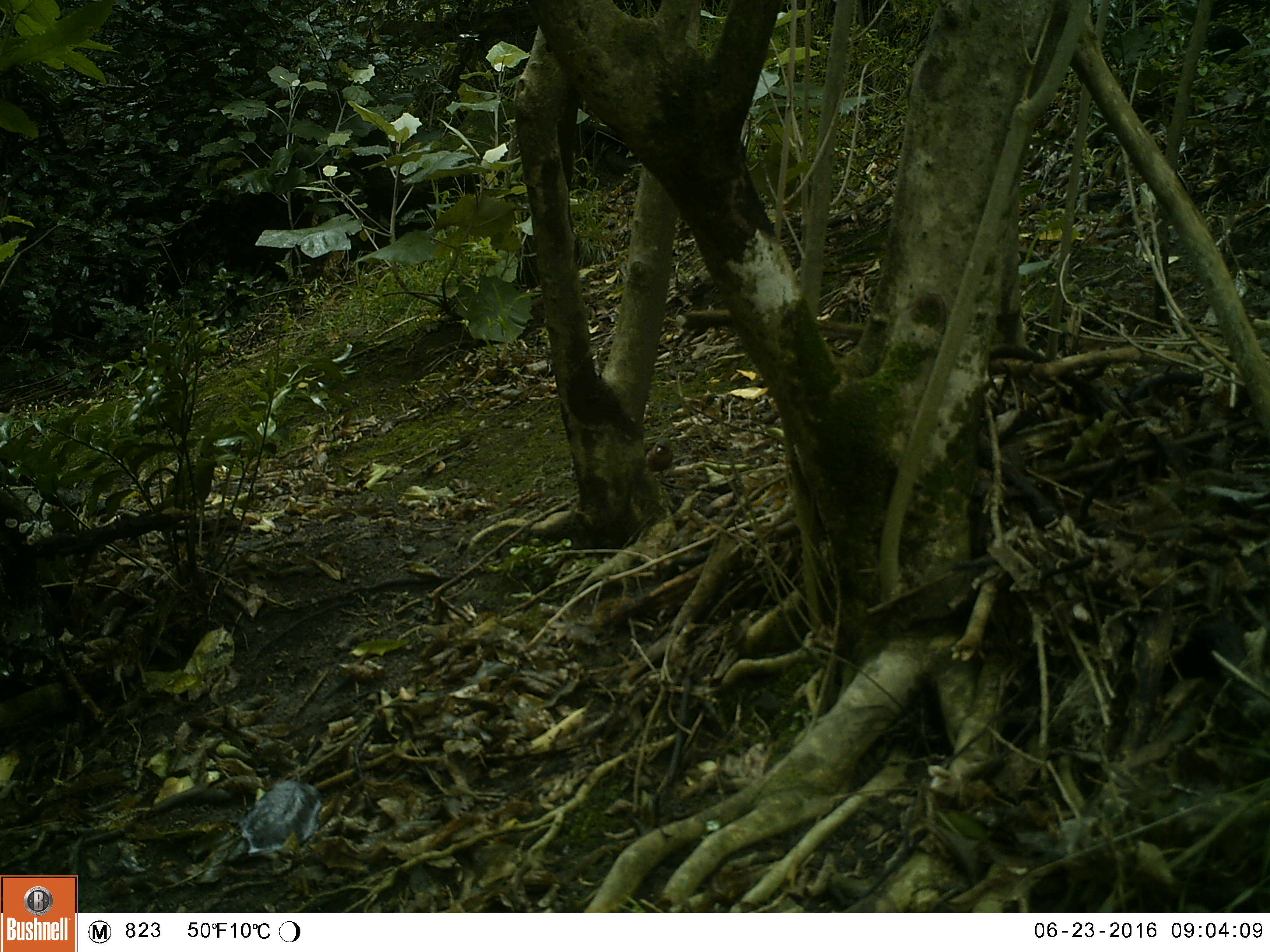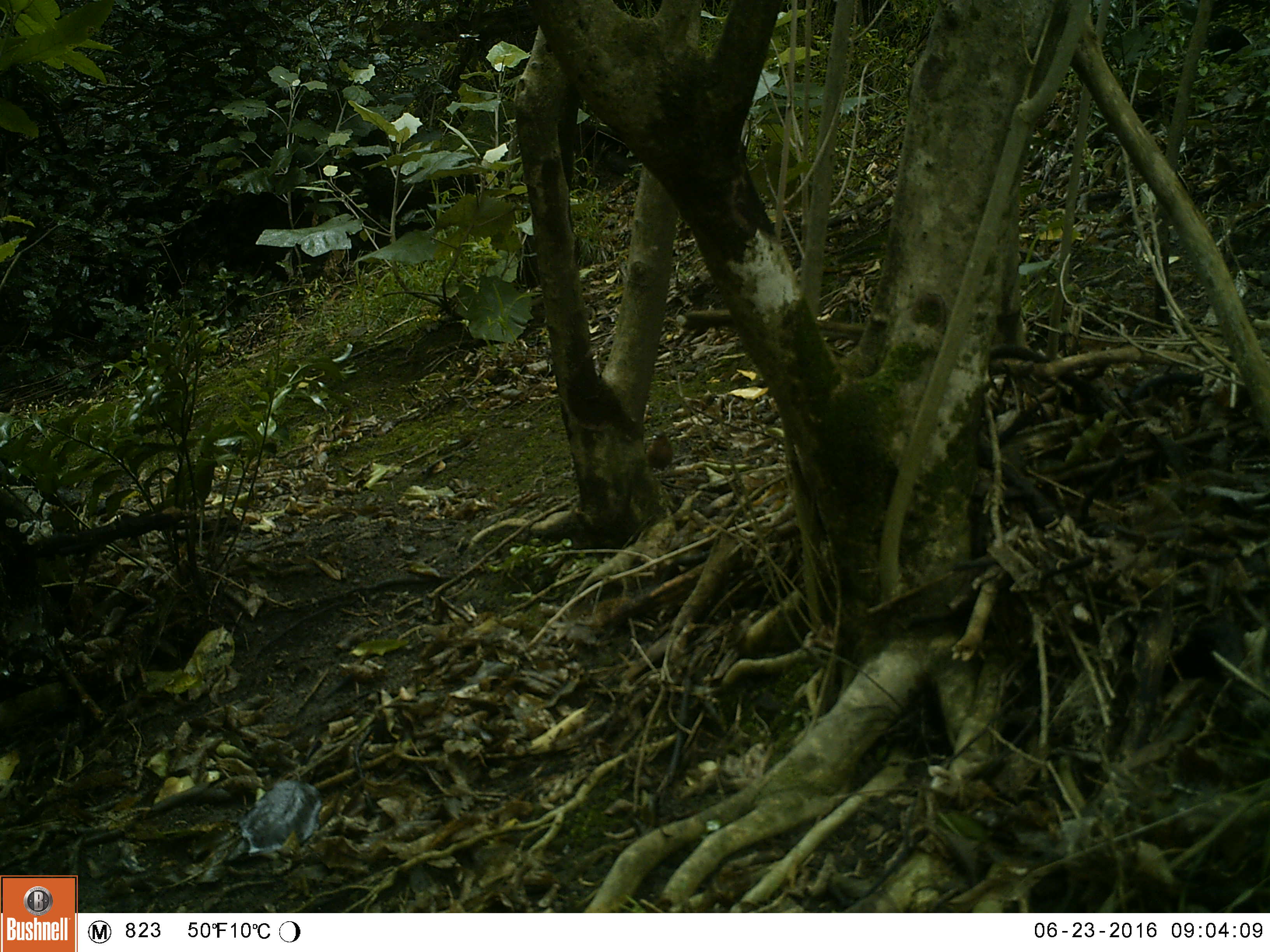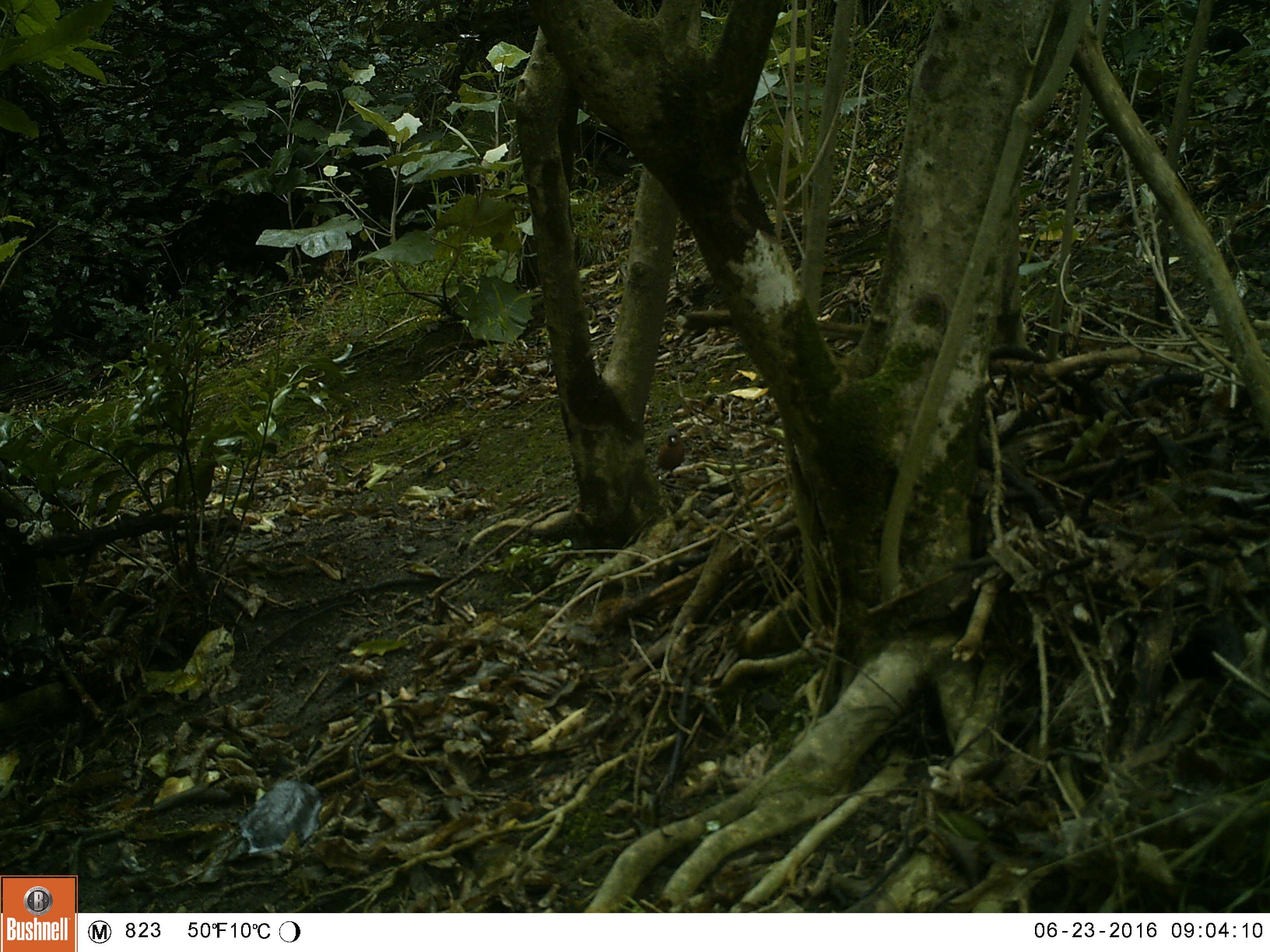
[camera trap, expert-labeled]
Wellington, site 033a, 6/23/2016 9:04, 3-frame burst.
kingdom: Animalia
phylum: Chordata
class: Aves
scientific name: Aves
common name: bird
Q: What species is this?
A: Bird (Aves).